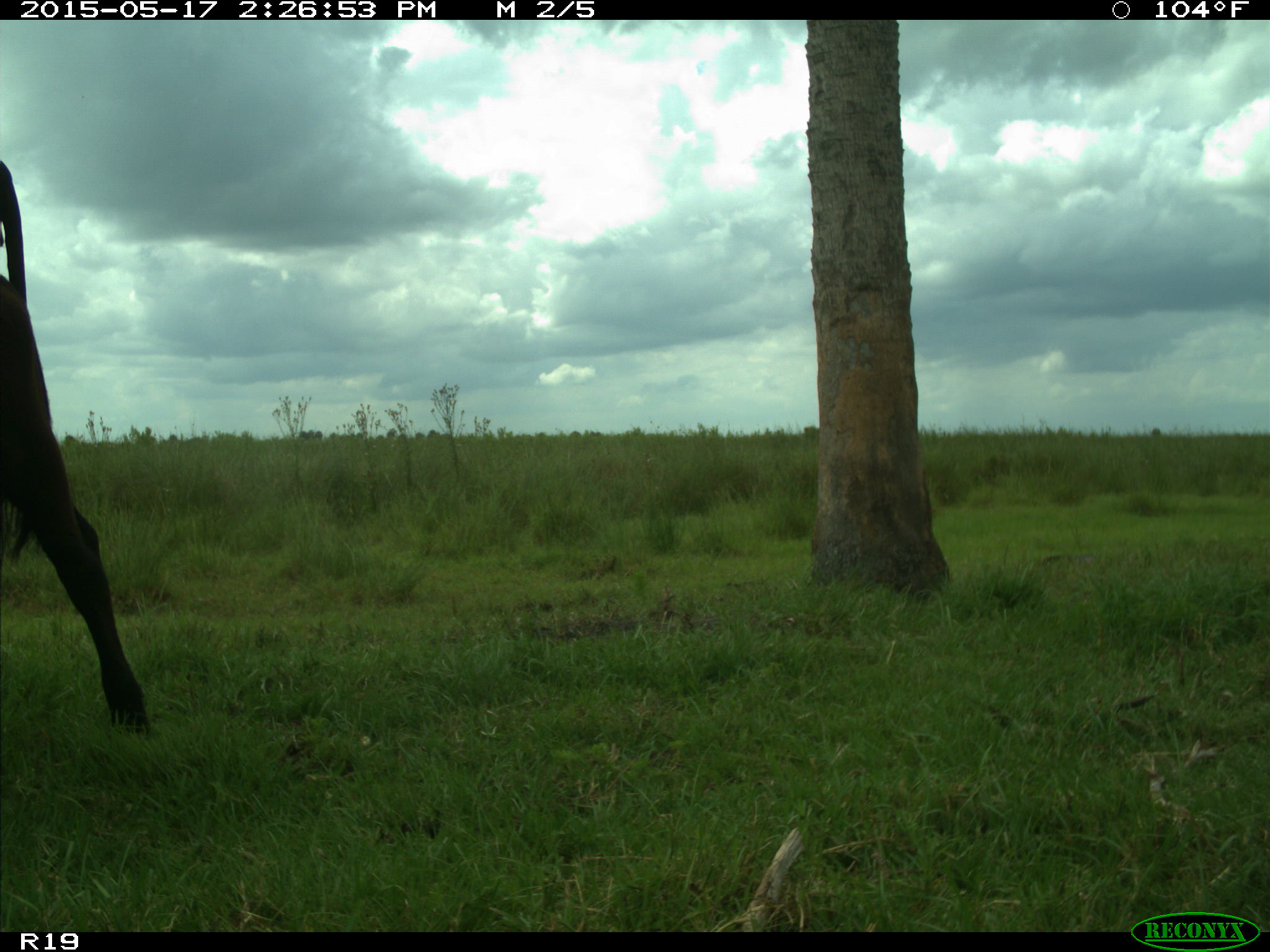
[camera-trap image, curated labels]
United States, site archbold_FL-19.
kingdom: Animalia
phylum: Chordata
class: Mammalia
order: Artiodactyla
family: Bovidae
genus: Bos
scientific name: Bos taurus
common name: domestic cow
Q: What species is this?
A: Bos taurus (domestic cow).